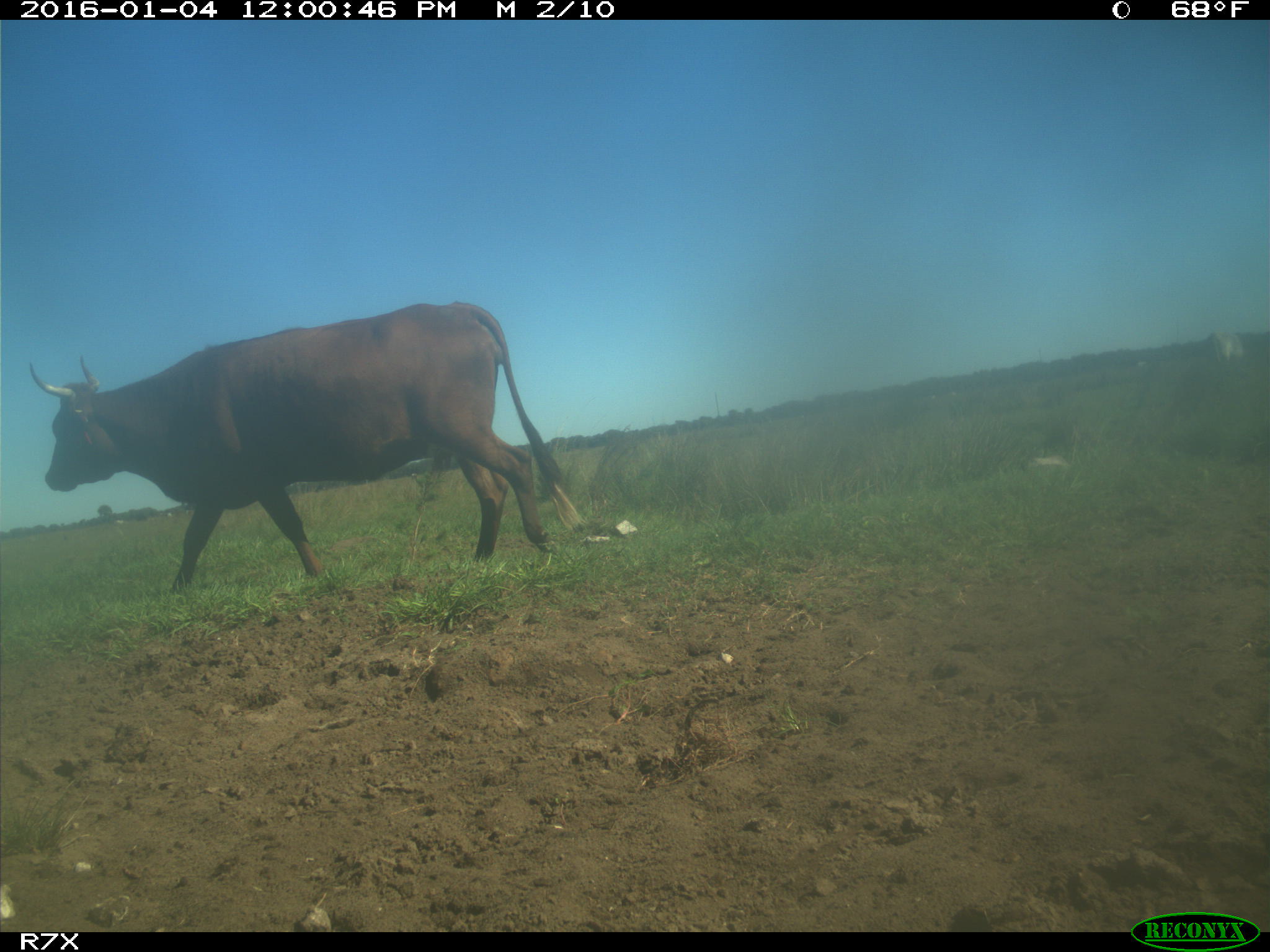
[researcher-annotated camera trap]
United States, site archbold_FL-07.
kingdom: Animalia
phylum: Chordata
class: Mammalia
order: Artiodactyla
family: Bovidae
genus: Bos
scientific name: Bos taurus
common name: domestic cow